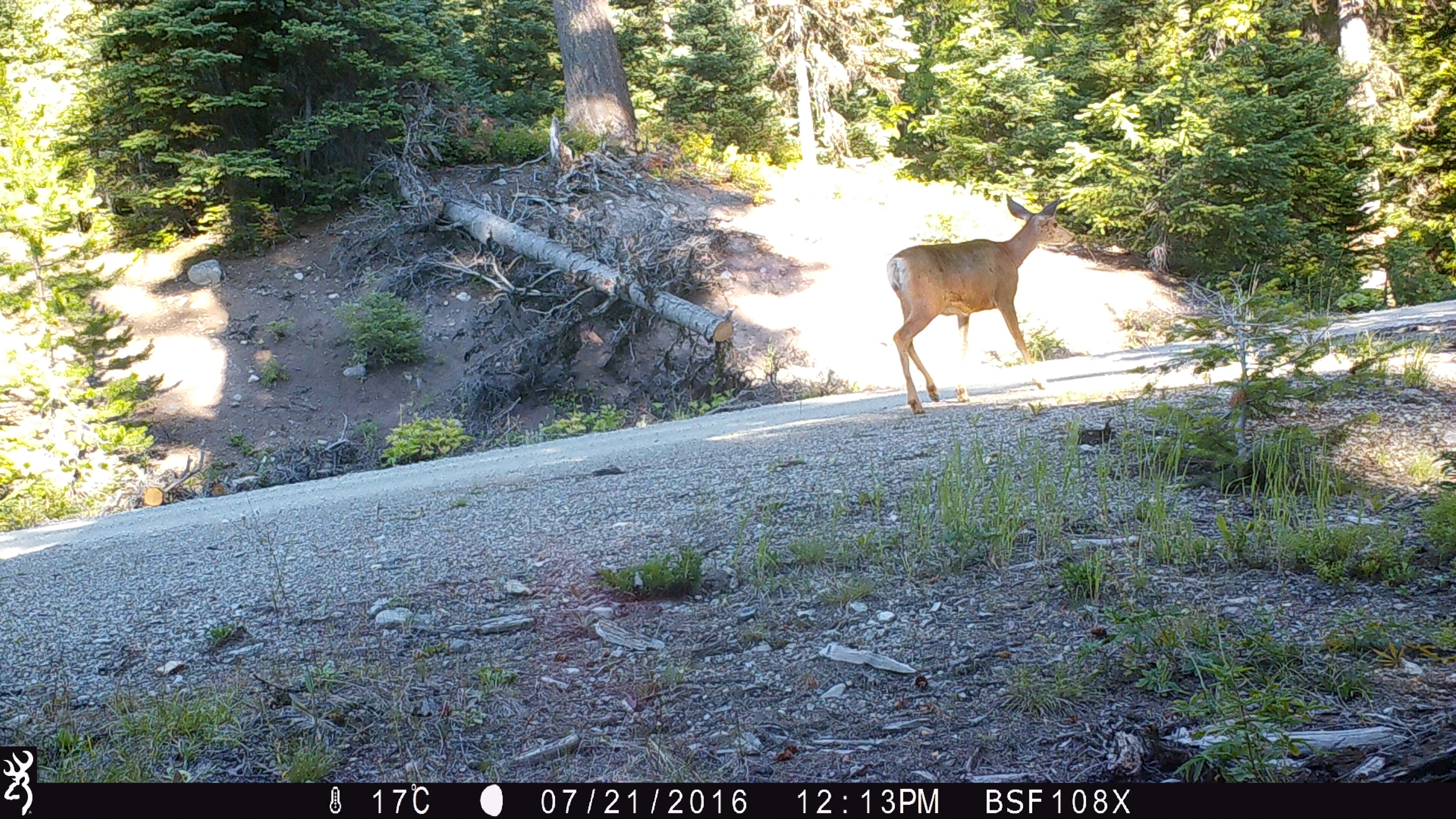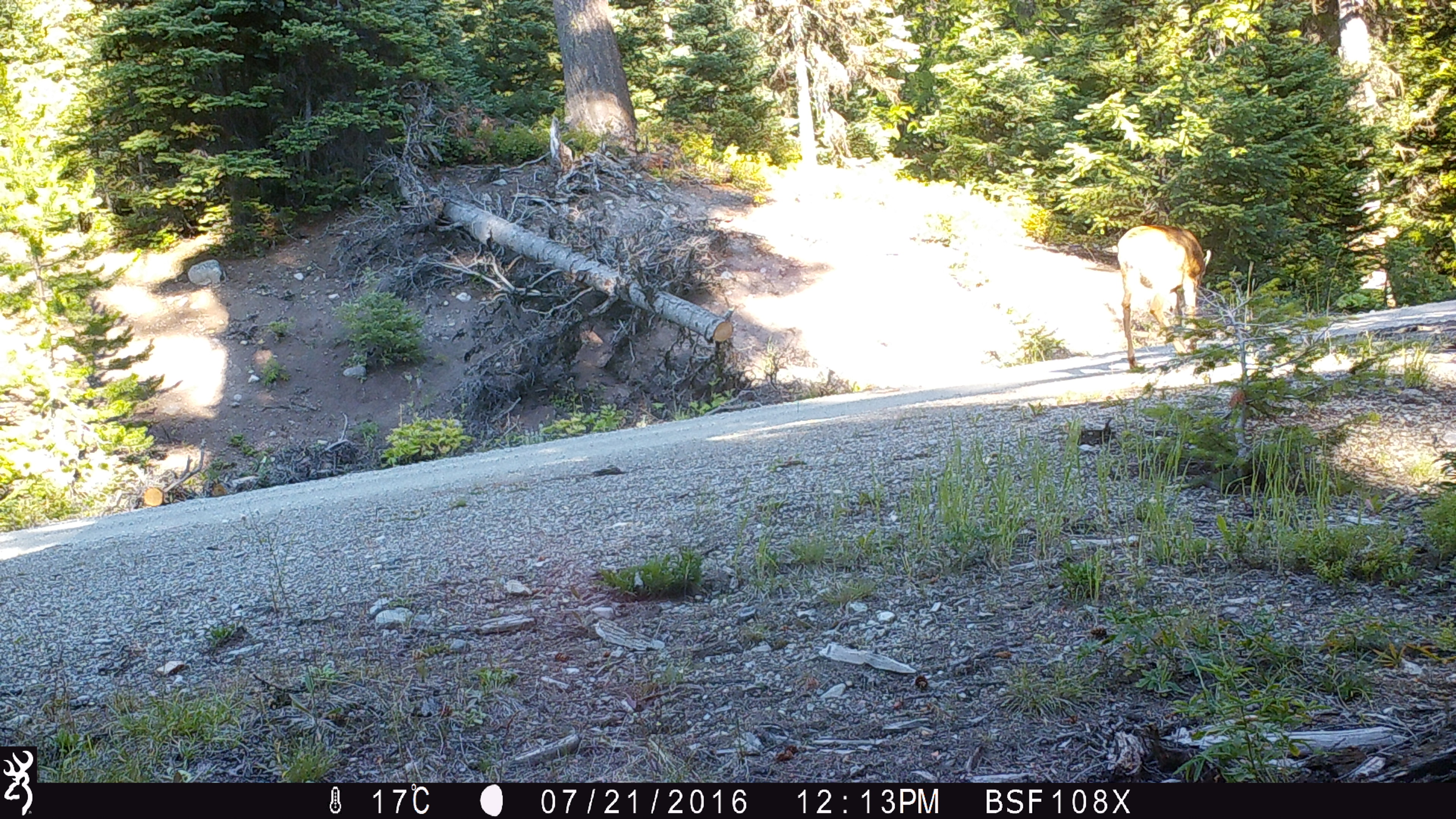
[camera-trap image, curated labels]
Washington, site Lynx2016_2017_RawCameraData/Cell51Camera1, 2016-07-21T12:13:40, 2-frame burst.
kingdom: Animalia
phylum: Chordata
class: Mammalia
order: Artiodactyla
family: Cervidae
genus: Odocoileus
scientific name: Odocoileus hemionus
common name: mule deer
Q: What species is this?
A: Odocoileus hemionus (mule deer).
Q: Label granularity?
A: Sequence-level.